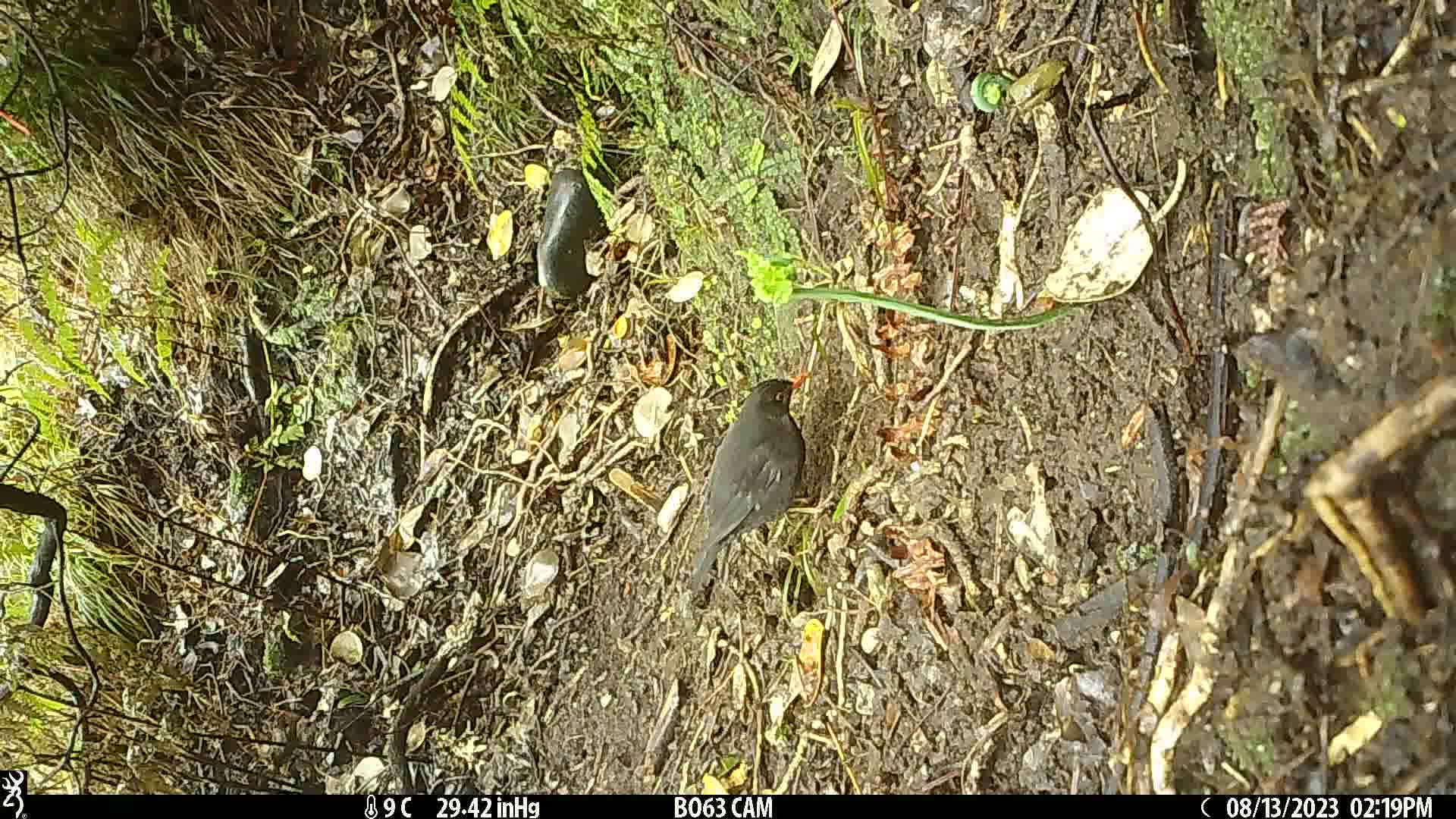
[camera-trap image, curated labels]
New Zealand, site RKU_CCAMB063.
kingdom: Animalia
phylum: Chordata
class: Aves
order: Passeriformes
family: Turdidae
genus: Turdus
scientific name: Turdus merula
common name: eurasian blackbird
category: blackbird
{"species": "blackbird (eurasian blackbird) (Turdus merula)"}